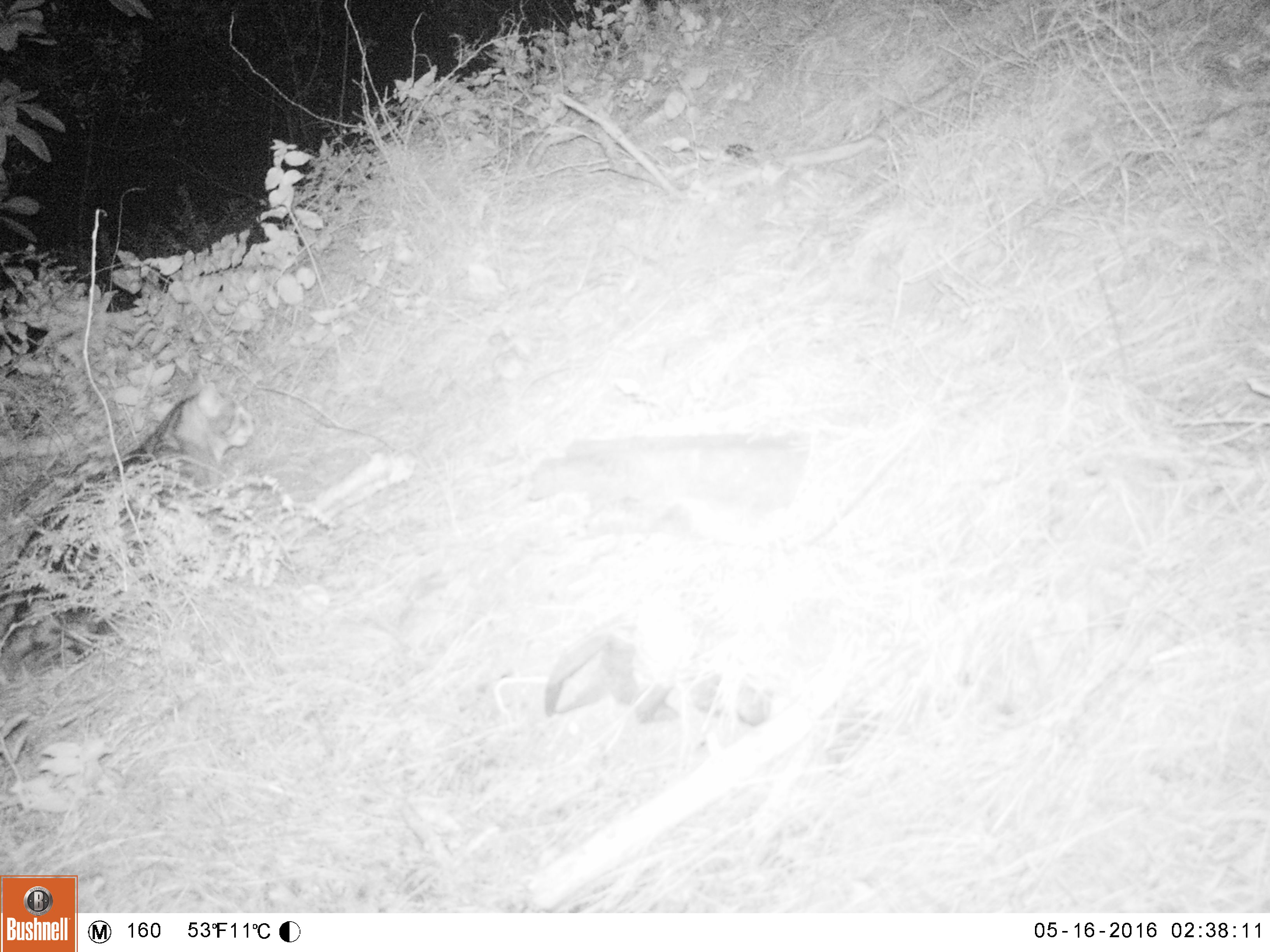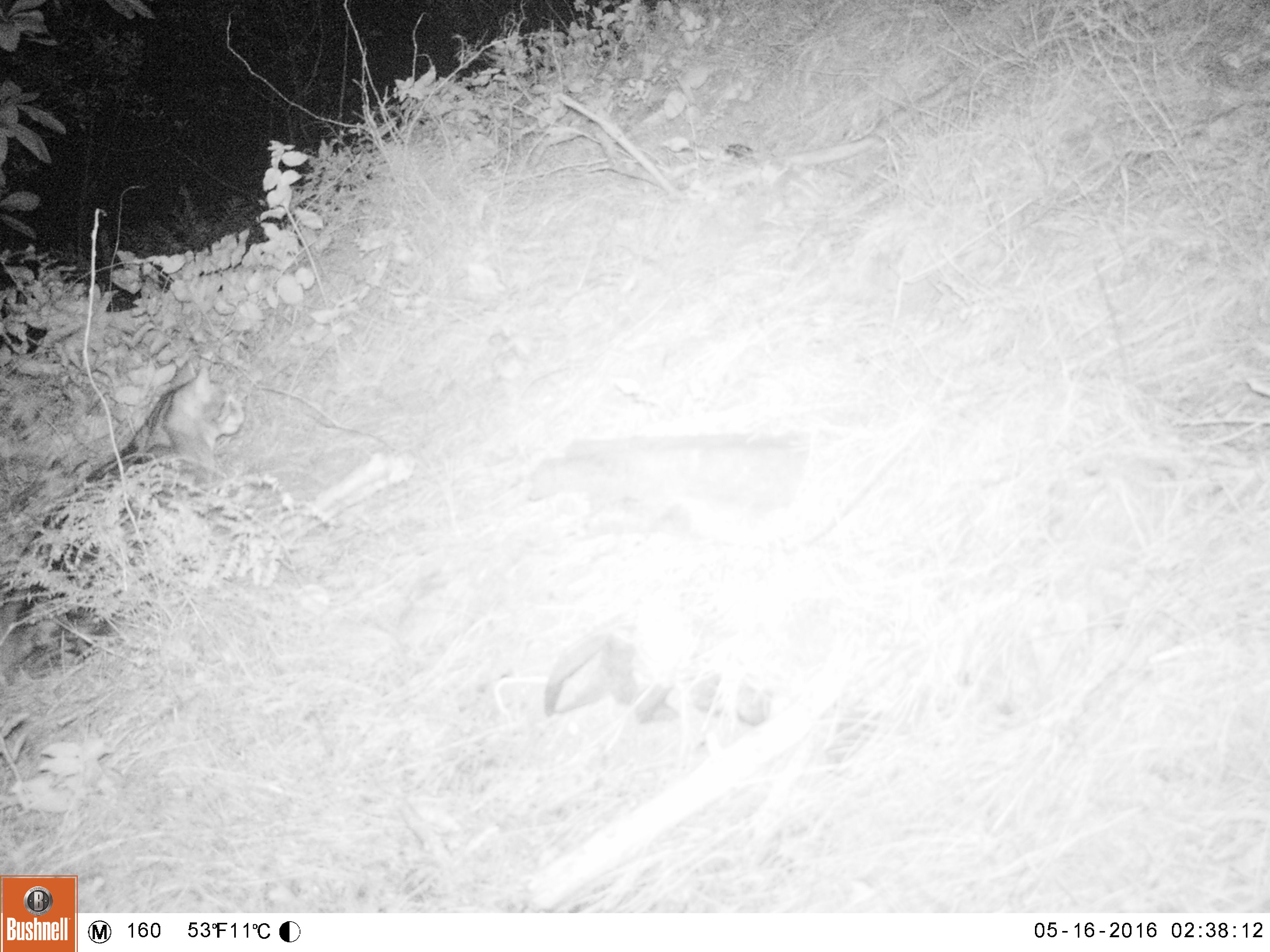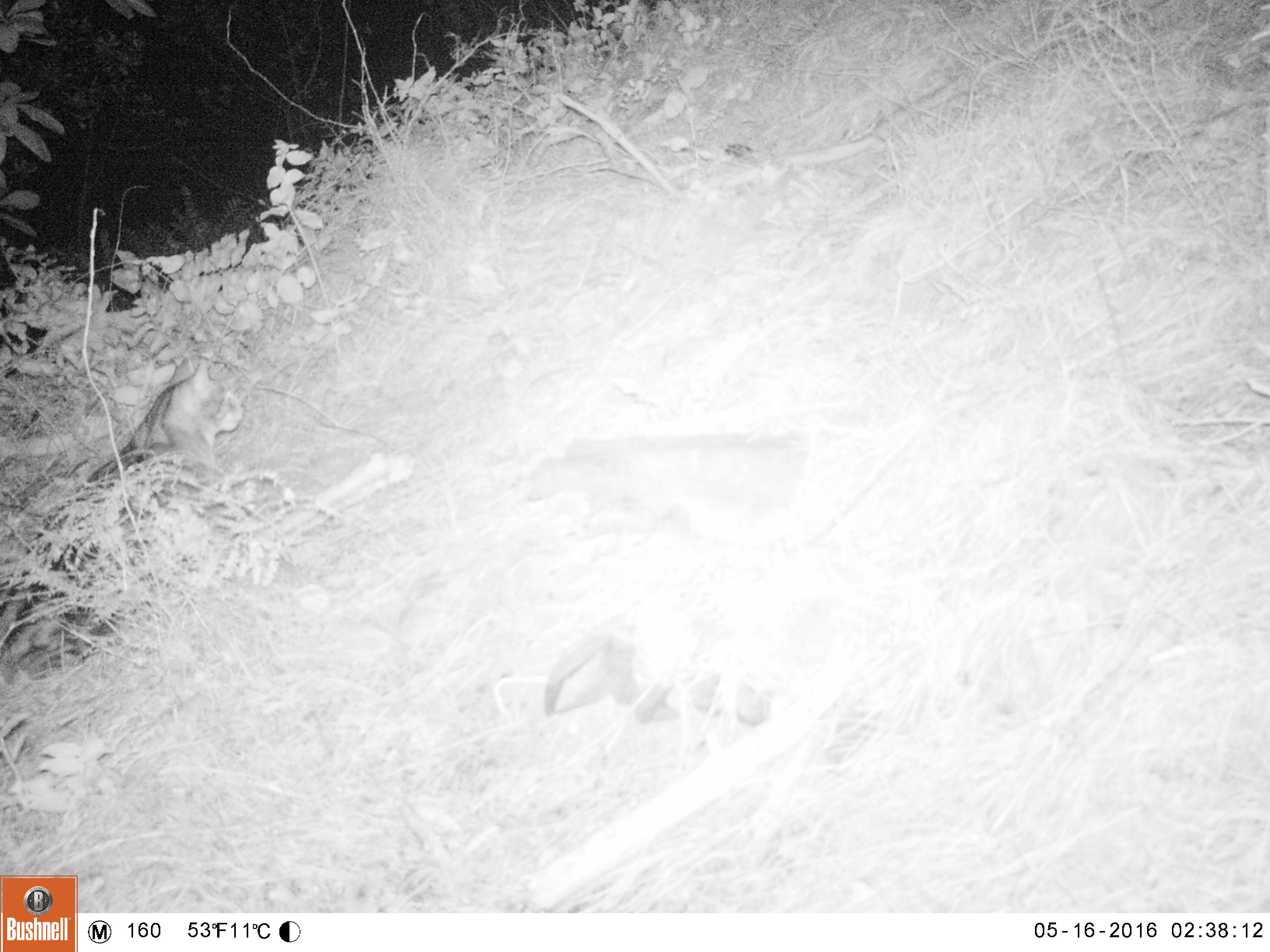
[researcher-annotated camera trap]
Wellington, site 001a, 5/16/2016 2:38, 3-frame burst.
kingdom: Animalia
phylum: Chordata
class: Mammalia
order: Carnivora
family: Felidae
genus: Felis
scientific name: Felis catus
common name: cat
Cat (Felis catus).